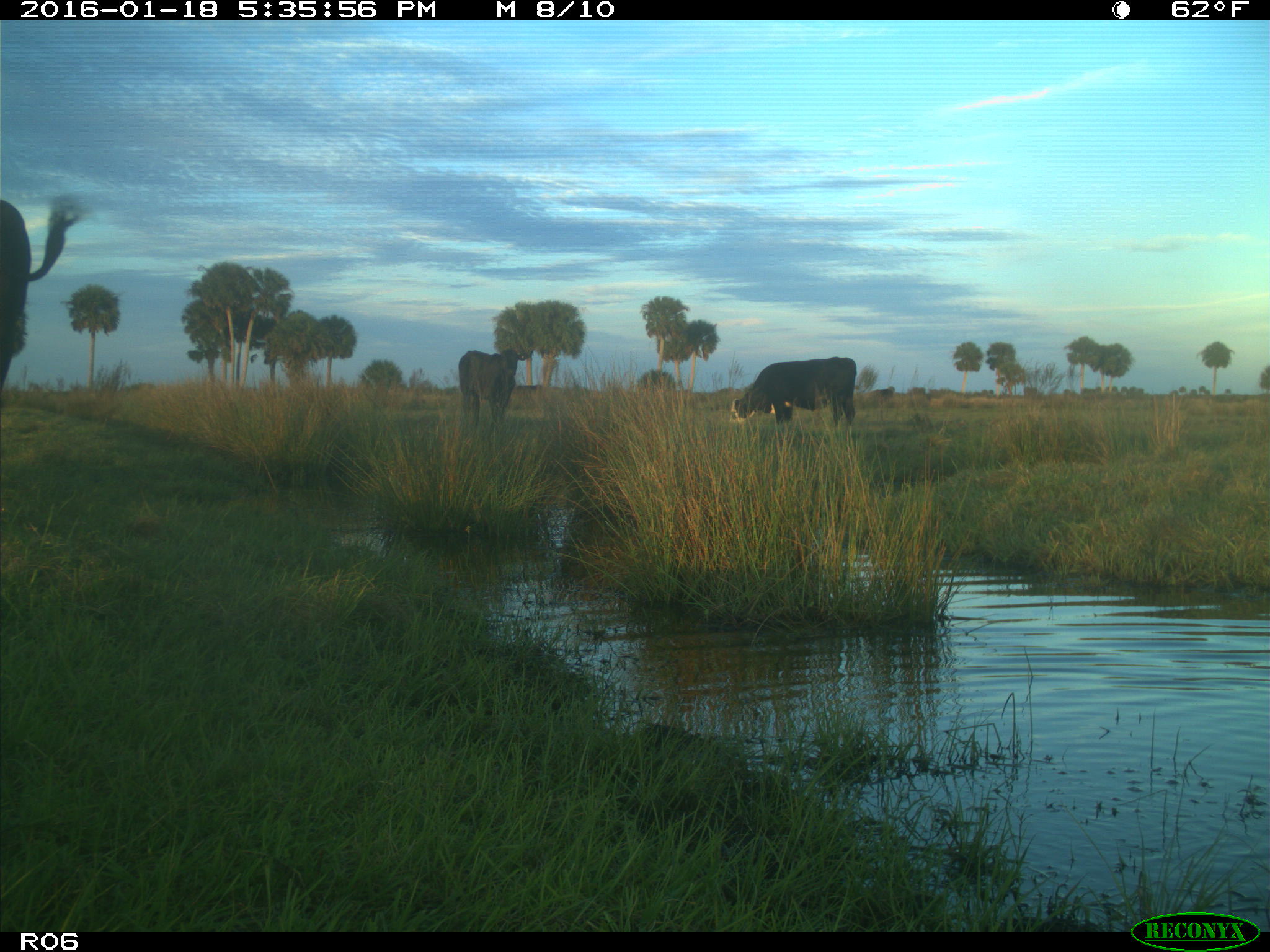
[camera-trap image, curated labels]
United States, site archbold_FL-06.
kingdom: Animalia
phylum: Chordata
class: Mammalia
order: Artiodactyla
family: Bovidae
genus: Bos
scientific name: Bos taurus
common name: domestic cow